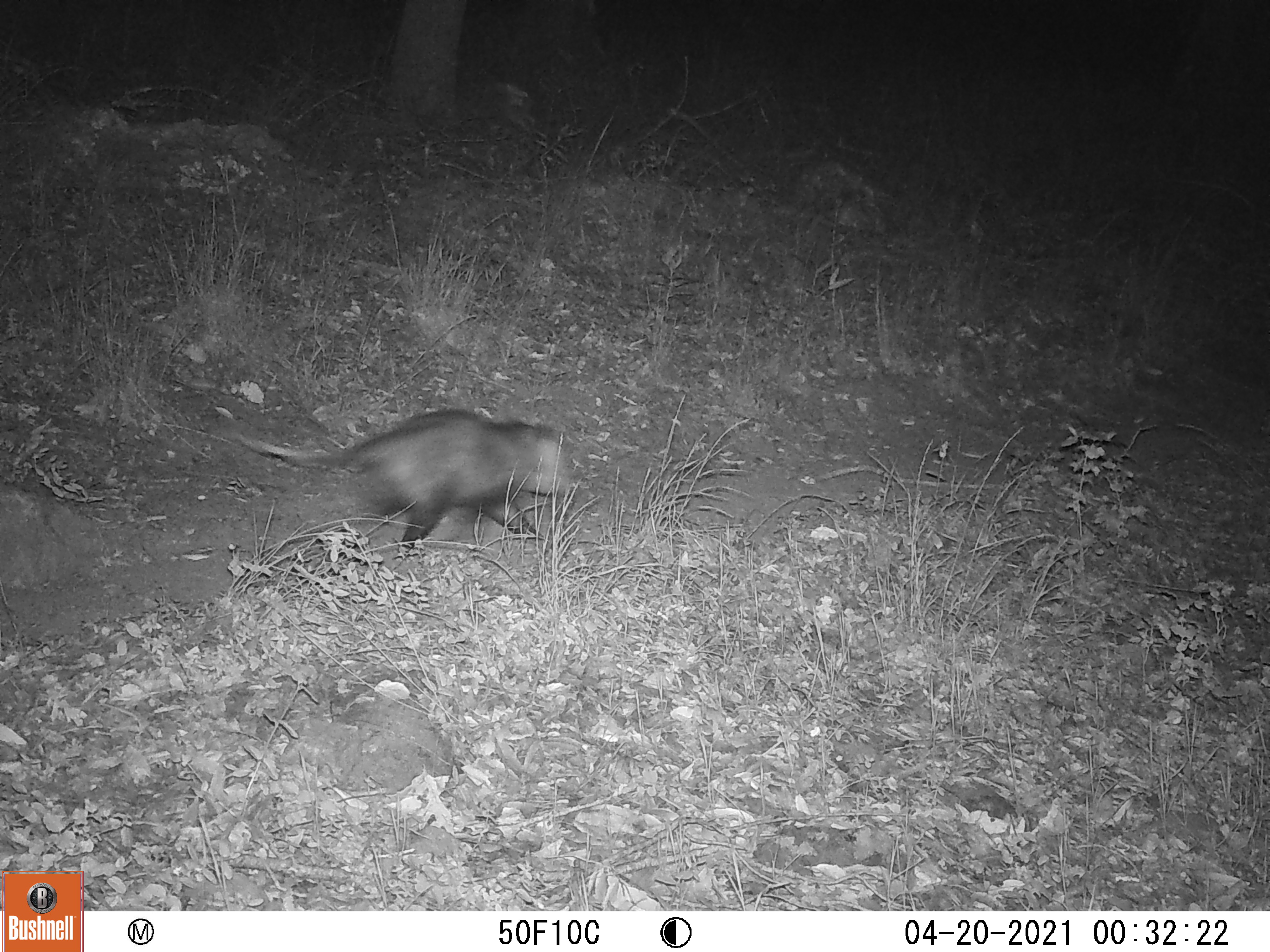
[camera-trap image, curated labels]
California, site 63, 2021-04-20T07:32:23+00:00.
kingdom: Animalia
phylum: Chordata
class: Mammalia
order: Didelphimorphia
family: Didelphidae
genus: Didelphis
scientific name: Didelphis virginiana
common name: virginia opossum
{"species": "virginia opossum (Didelphis virginiana)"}